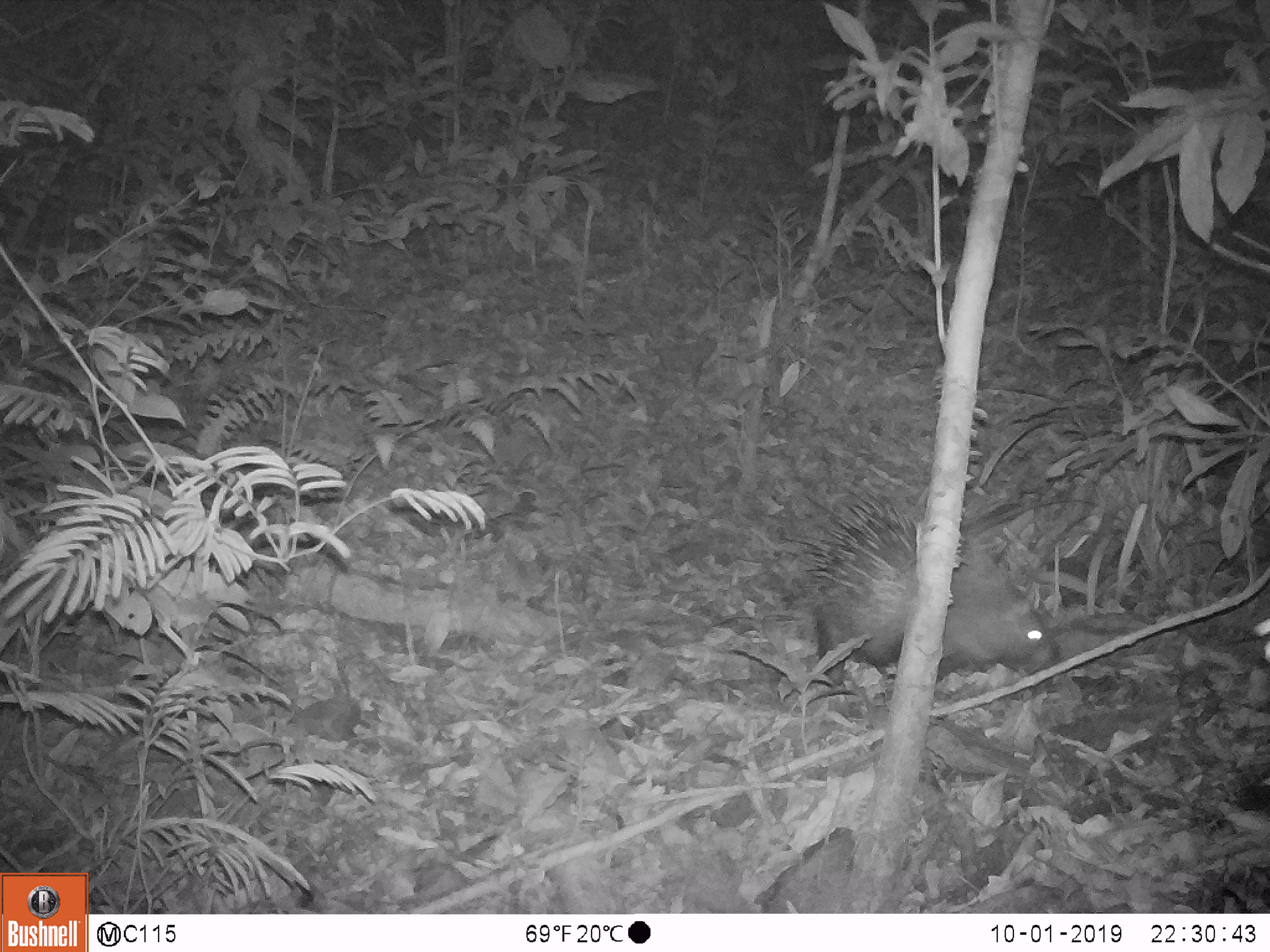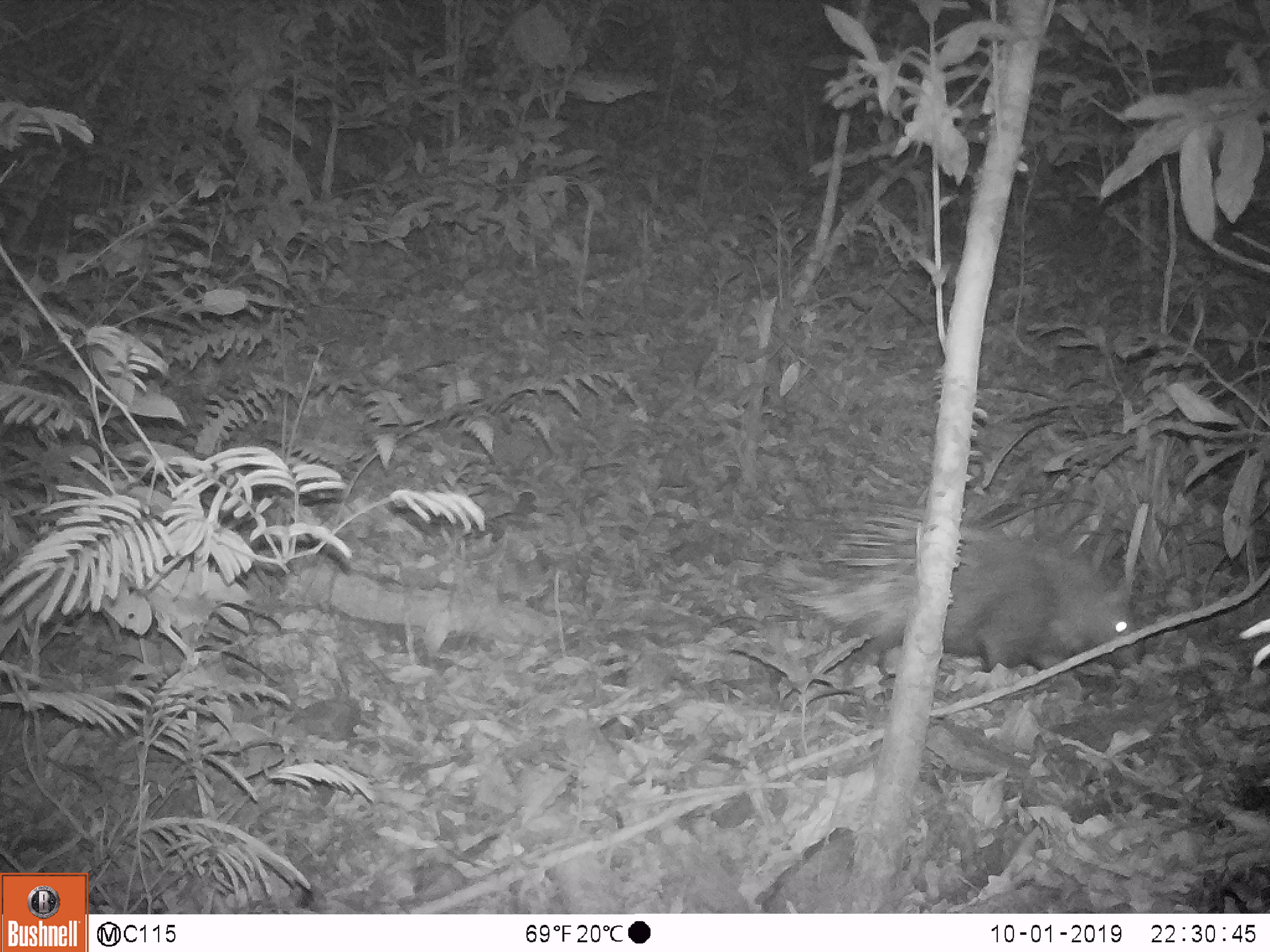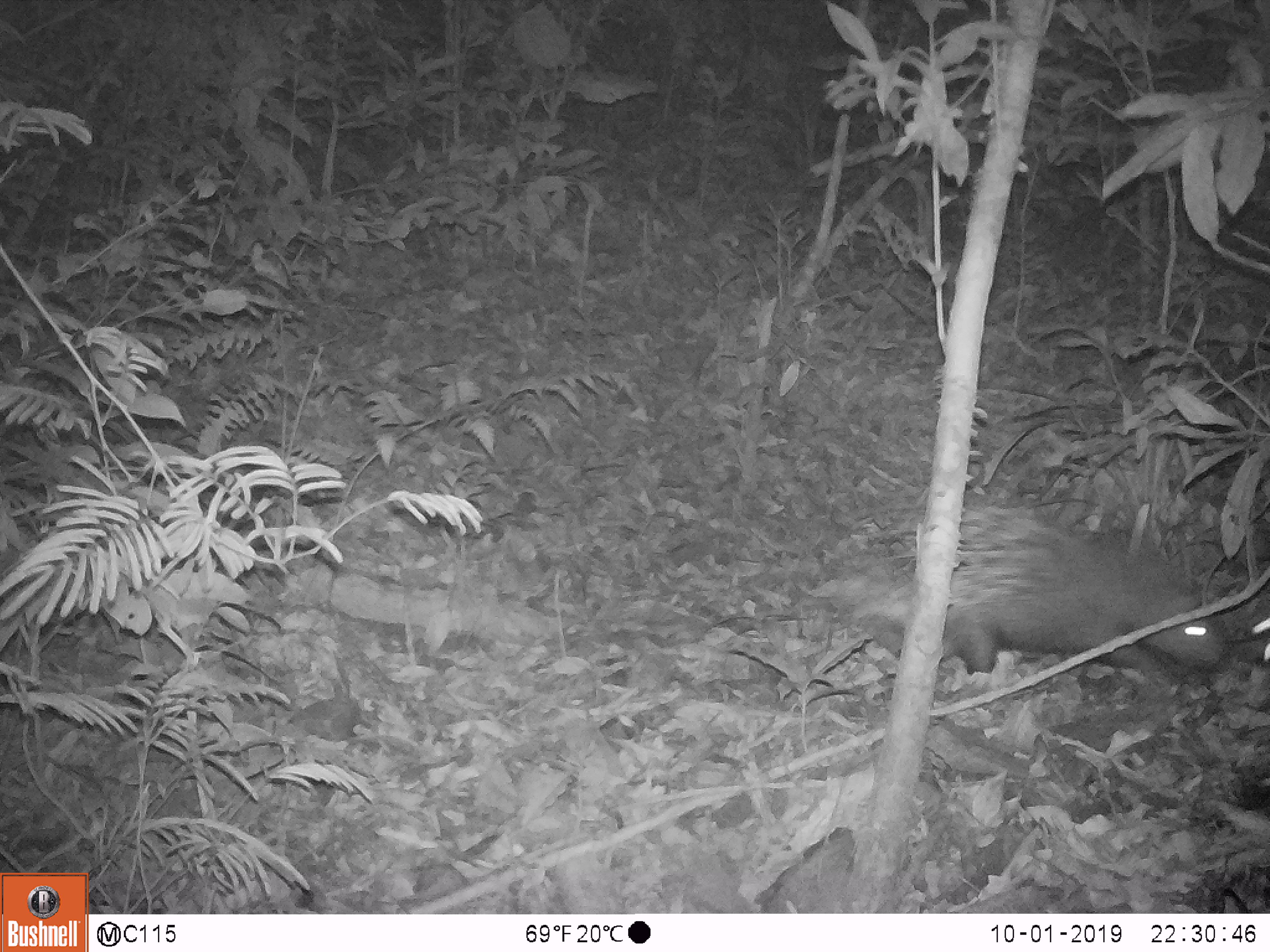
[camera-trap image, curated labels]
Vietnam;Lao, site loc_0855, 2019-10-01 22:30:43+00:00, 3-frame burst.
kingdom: Animalia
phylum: Chordata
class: Mammalia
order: Rodentia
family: Hystricidae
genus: Hystrix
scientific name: Hystrix brachyura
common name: malayan porcupine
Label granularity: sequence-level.